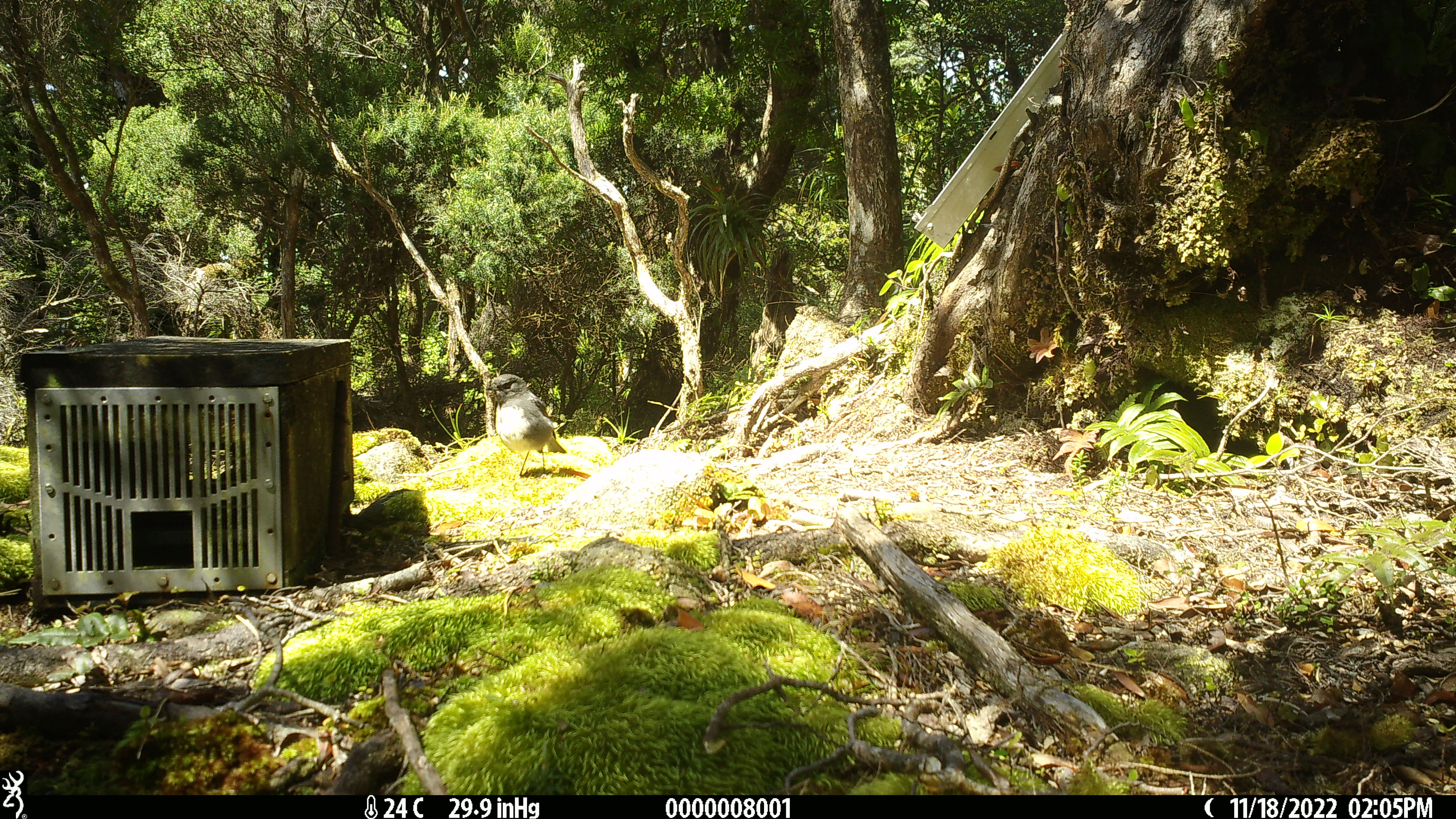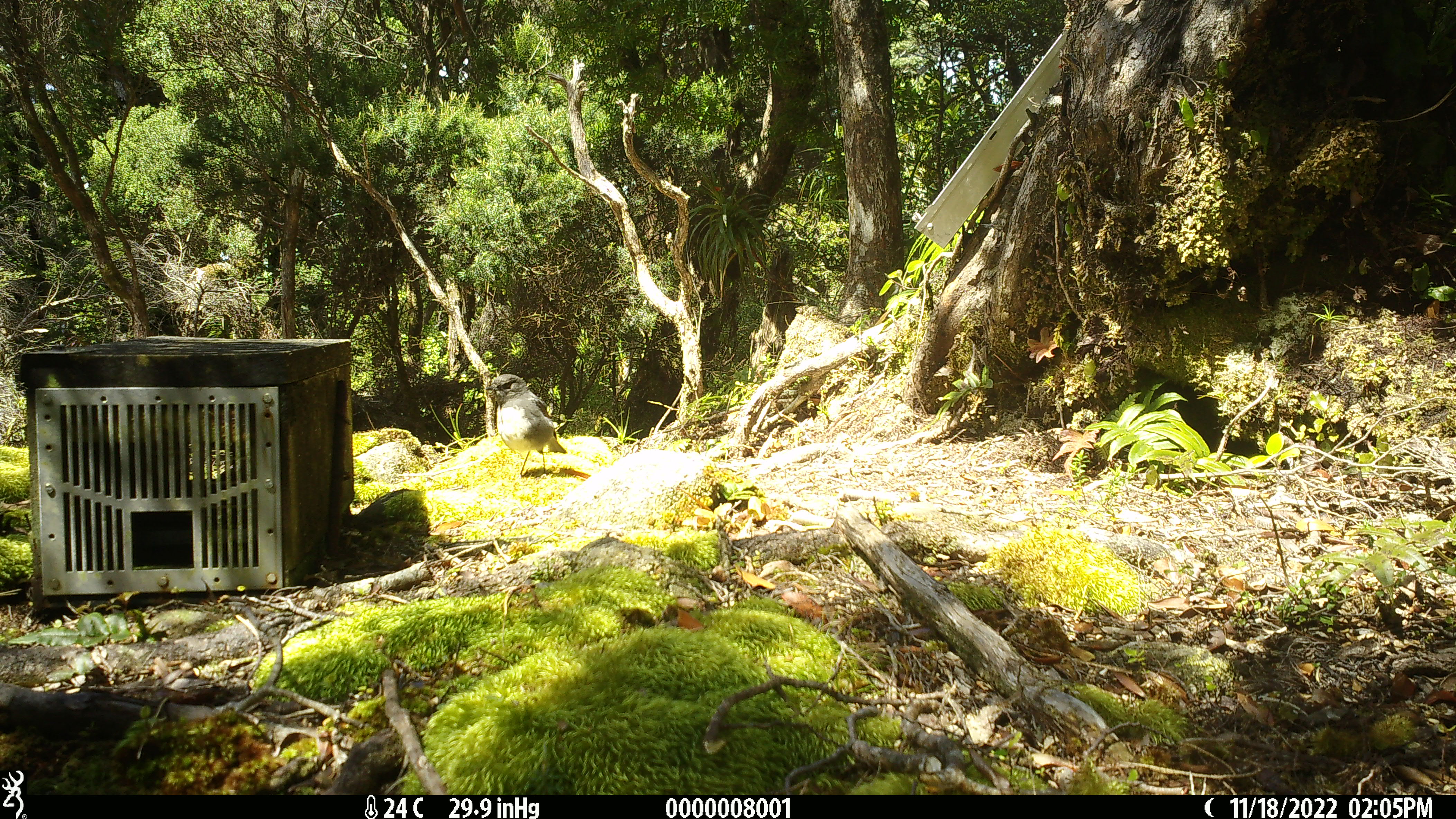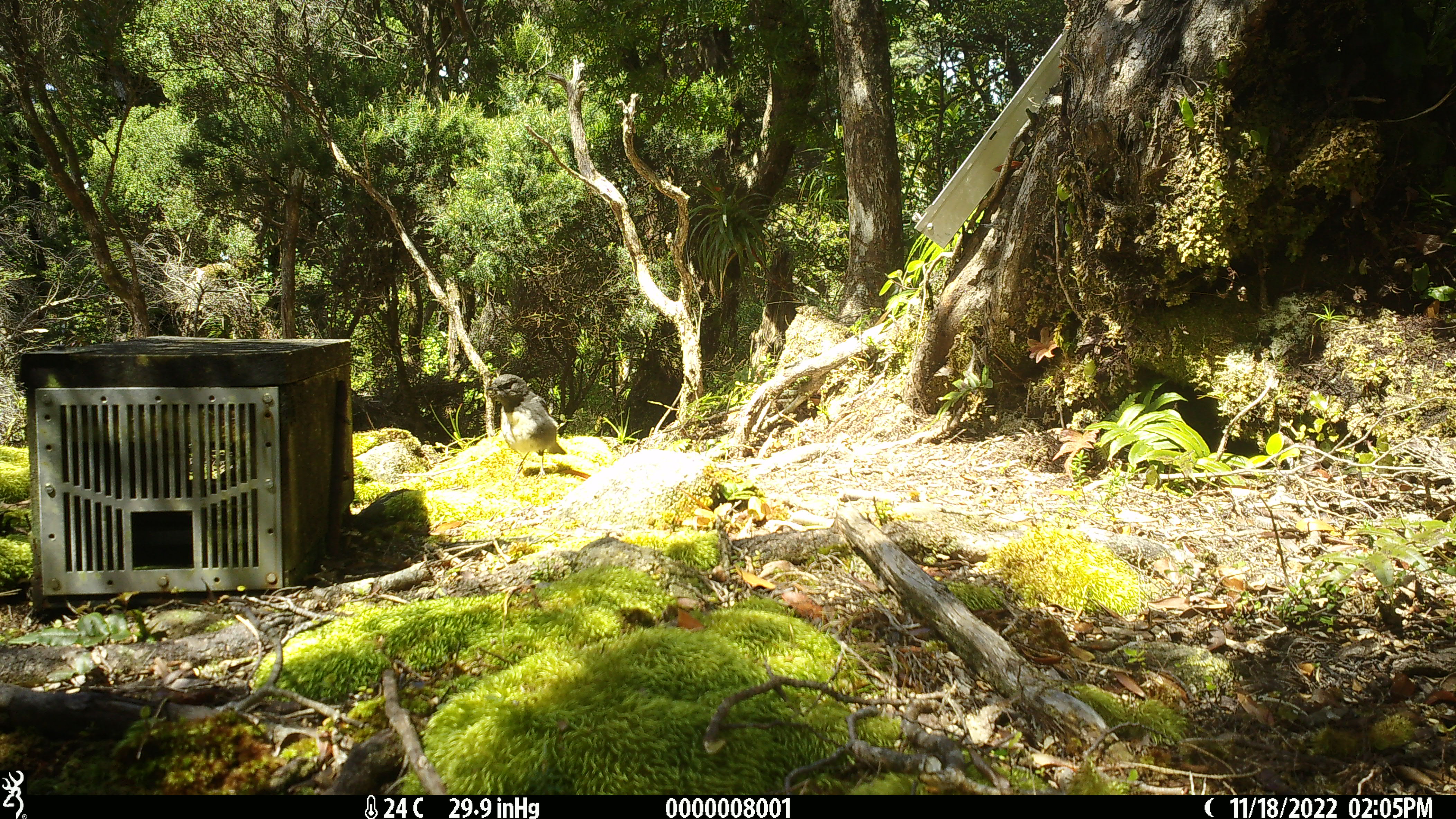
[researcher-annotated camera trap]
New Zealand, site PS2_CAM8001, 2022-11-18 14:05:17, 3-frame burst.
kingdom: Animalia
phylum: Chordata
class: Aves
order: Passeriformes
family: Petroicidae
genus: Petroica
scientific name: Petroica australis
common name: new zealand robin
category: robin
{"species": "robin (new zealand robin) (Petroica australis)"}